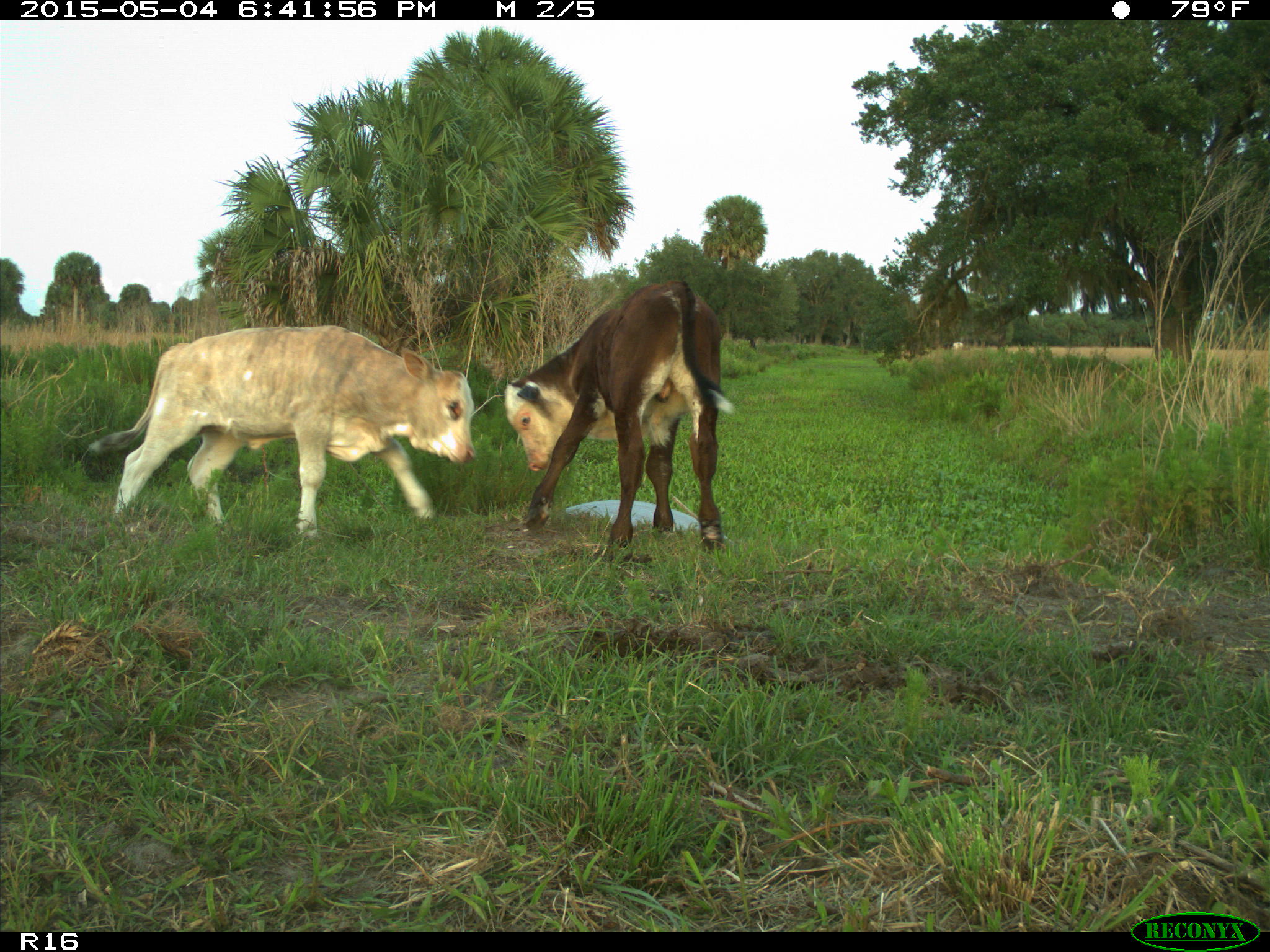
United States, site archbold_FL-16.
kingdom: Animalia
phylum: Chordata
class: Mammalia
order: Artiodactyla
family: Bovidae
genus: Bos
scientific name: Bos taurus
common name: domestic cow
Bos taurus (domestic cow).